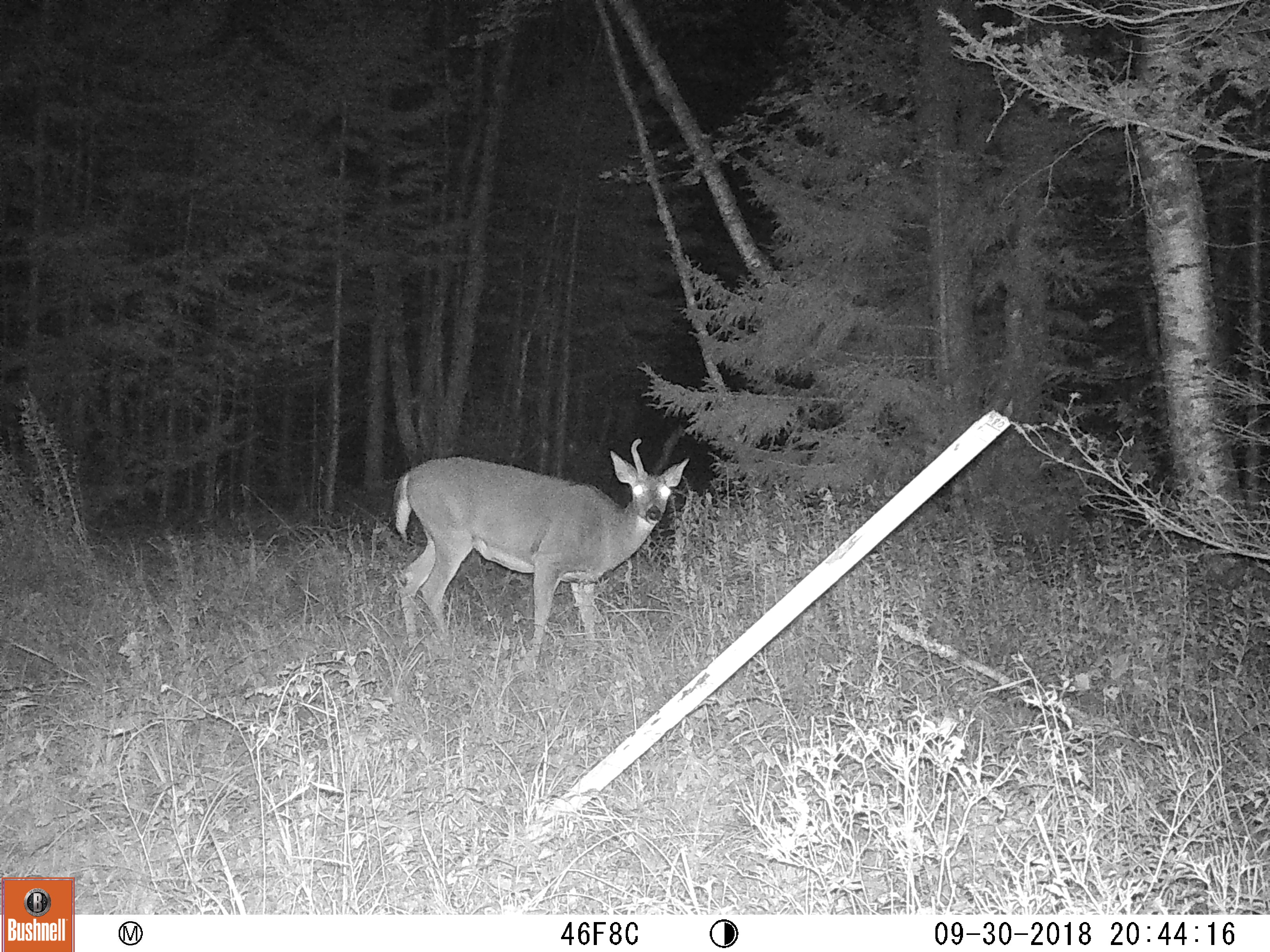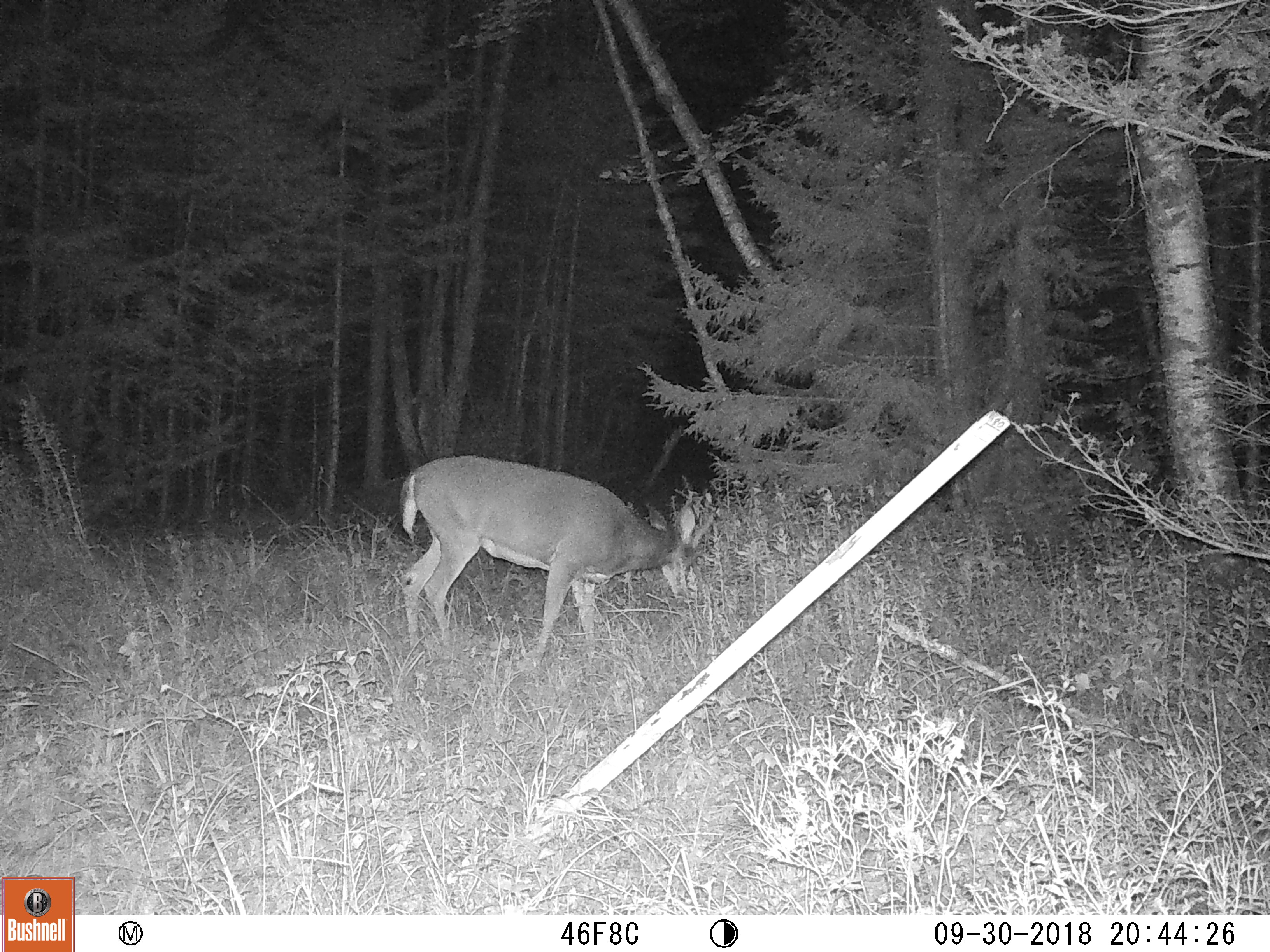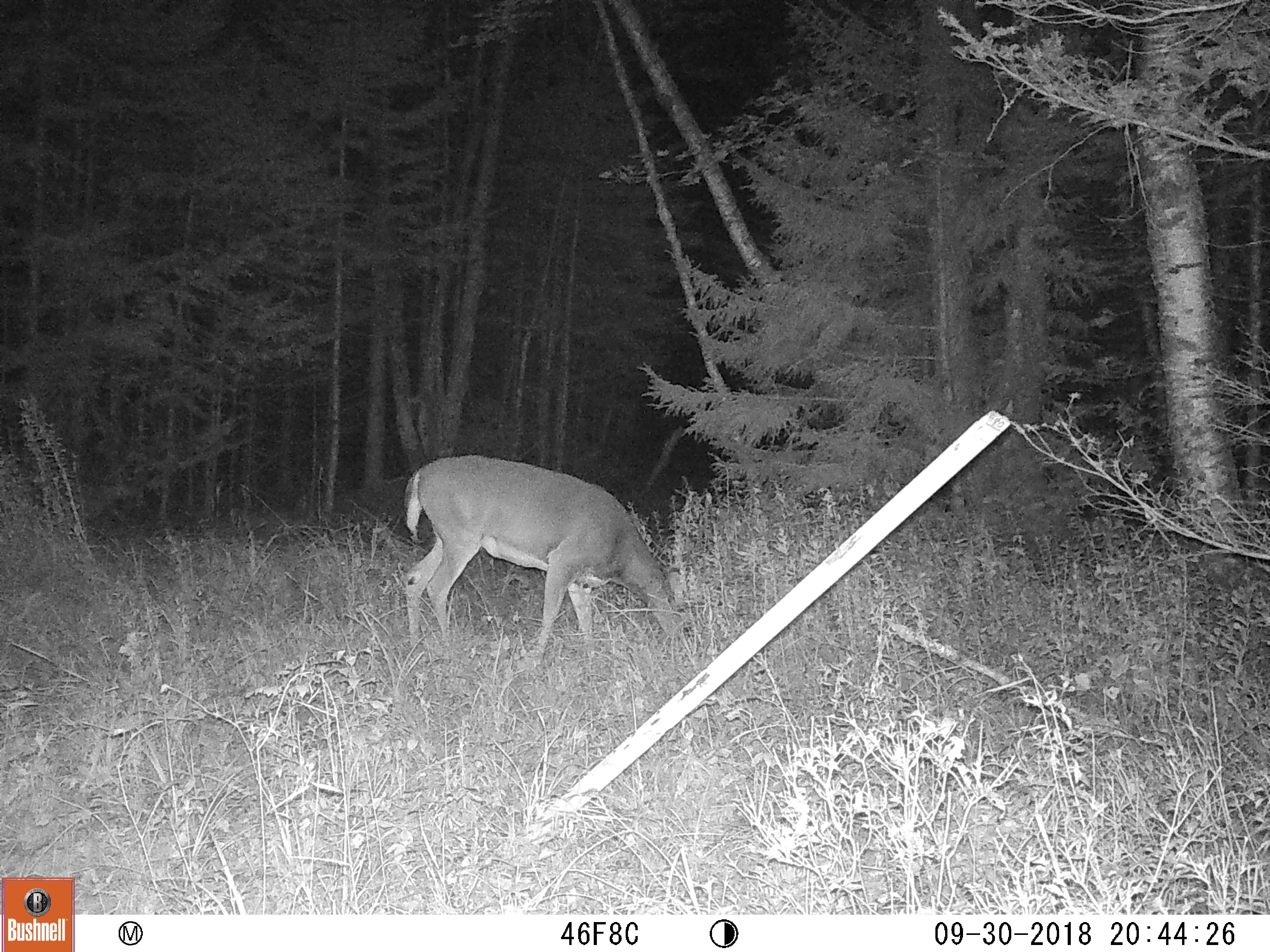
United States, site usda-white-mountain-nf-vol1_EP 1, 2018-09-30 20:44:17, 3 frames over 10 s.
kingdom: Animalia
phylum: Chordata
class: Mammalia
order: Artiodactyla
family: Cervidae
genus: Odocoileus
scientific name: Odocoileus virginianus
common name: white-tailed deer